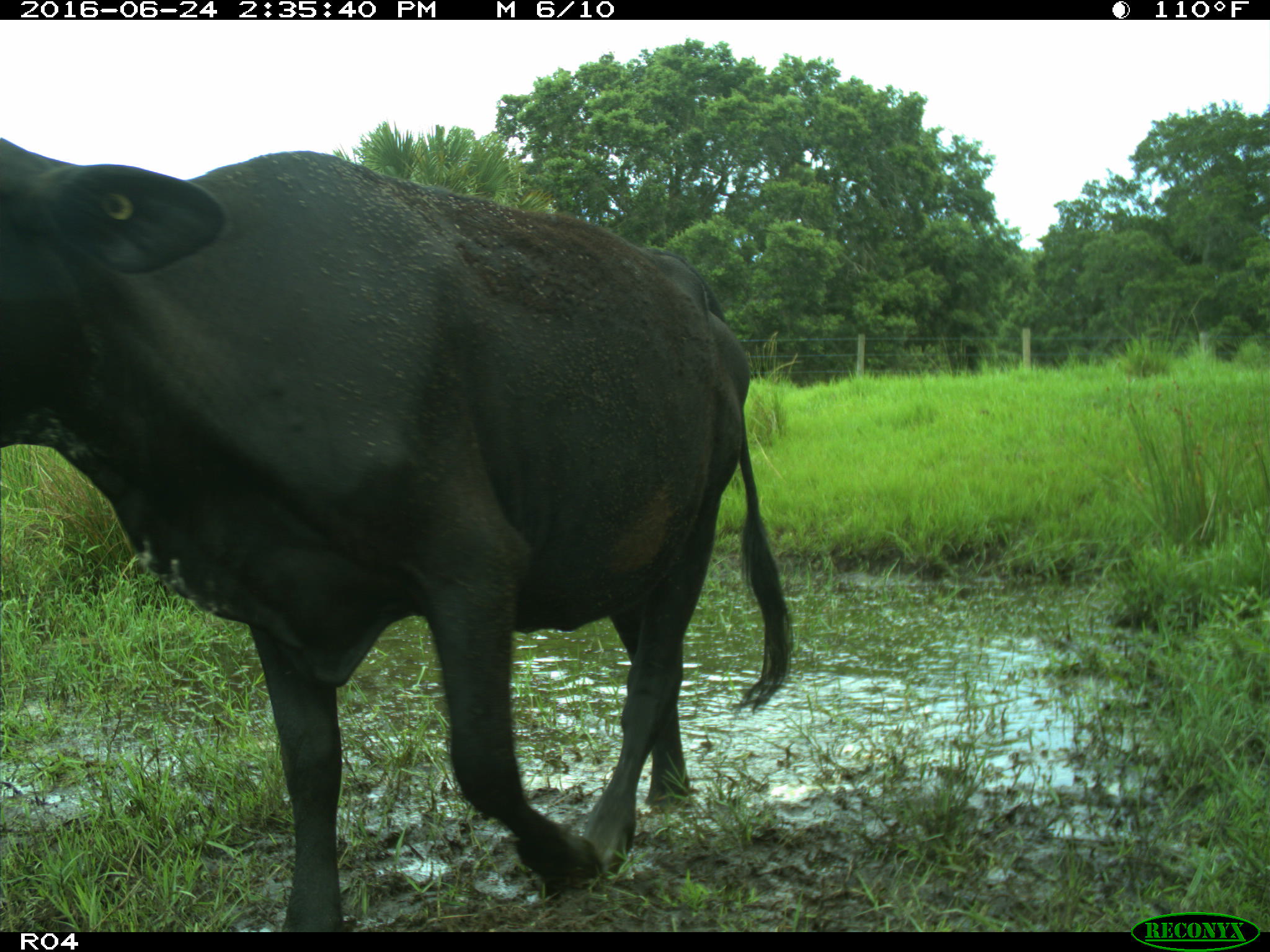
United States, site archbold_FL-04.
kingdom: Animalia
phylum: Chordata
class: Mammalia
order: Artiodactyla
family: Bovidae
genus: Bos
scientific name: Bos taurus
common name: domestic cow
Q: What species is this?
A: Bos taurus (domestic cow).